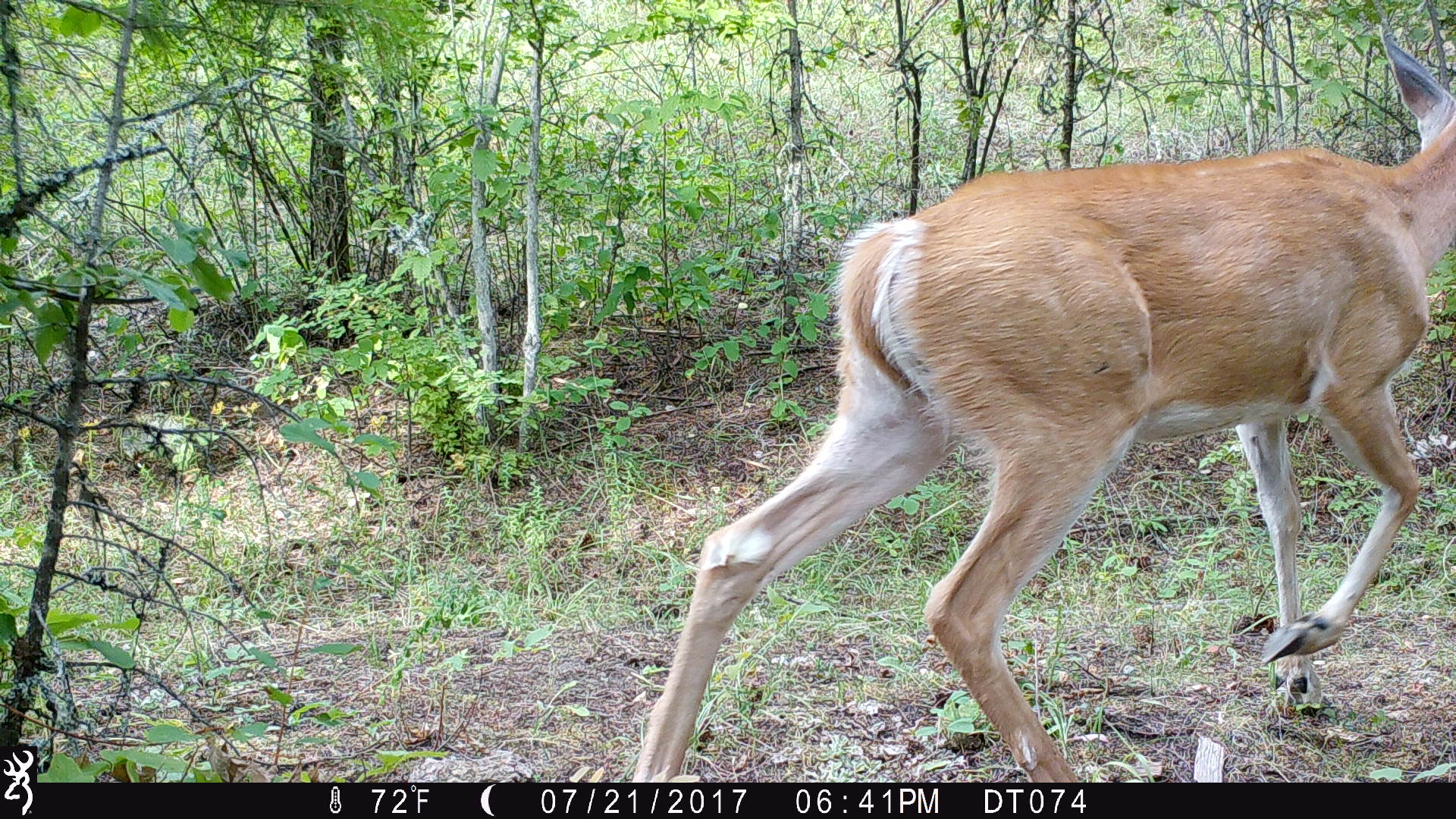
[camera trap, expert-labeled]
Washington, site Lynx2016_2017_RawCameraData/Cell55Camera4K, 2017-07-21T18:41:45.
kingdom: Animalia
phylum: Chordata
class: Mammalia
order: Artiodactyla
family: Cervidae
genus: Odocoileus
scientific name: Odocoileus virginianus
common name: white-tailed deer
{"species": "Odocoileus virginianus (white-tailed deer)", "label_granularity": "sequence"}